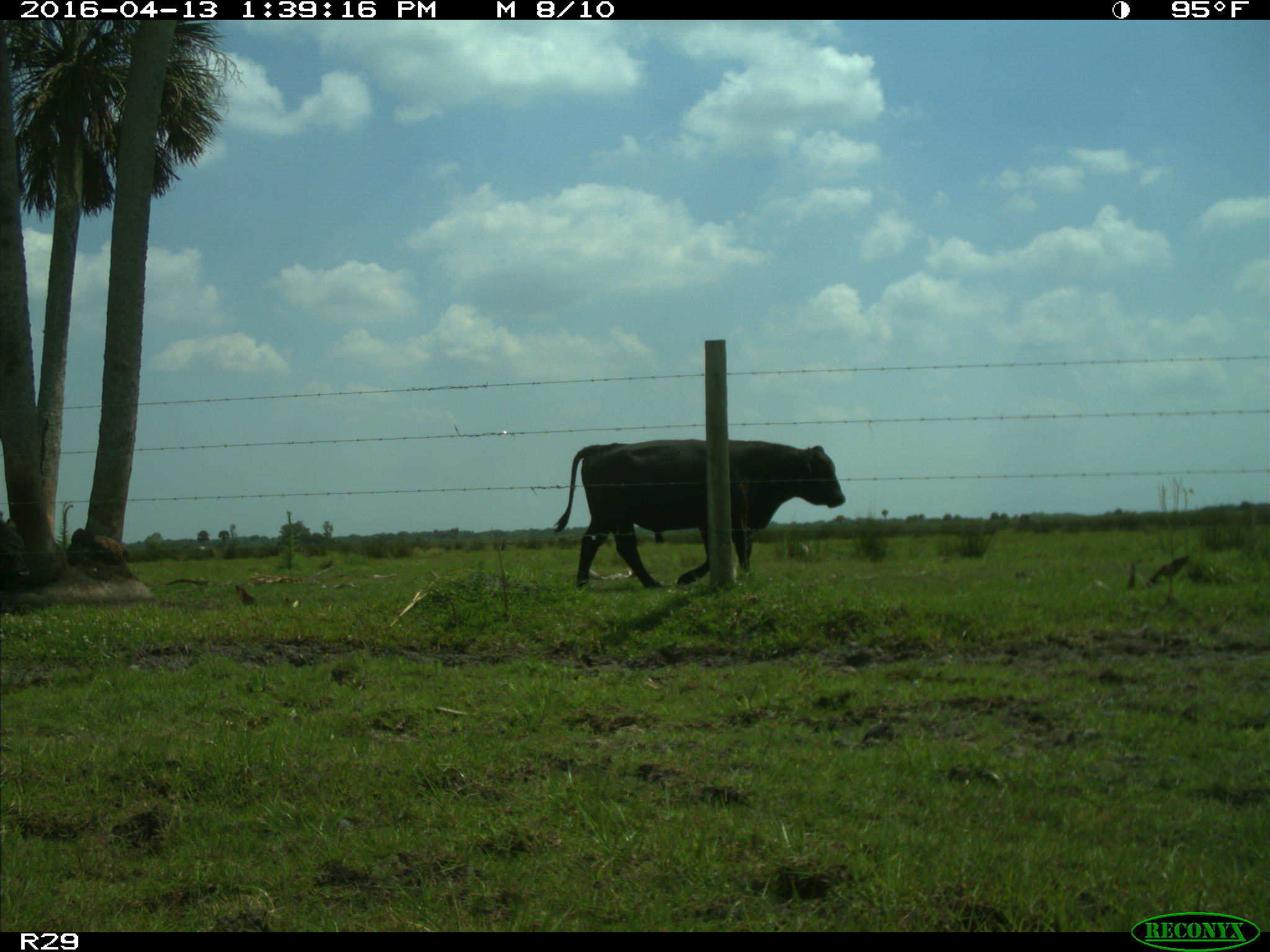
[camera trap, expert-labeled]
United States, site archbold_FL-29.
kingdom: Animalia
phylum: Chordata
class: Mammalia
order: Artiodactyla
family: Bovidae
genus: Bos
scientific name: Bos taurus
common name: domestic cow